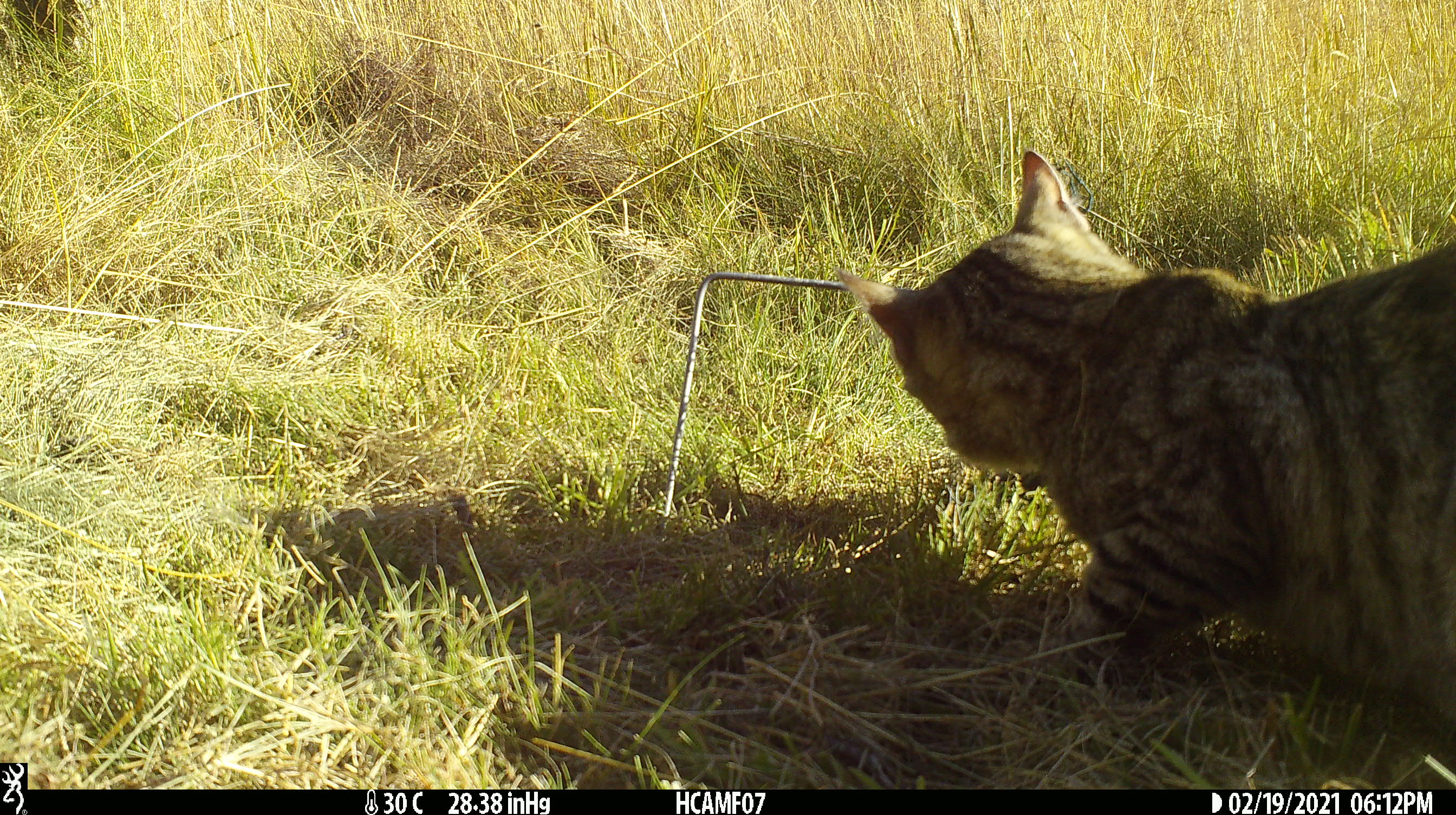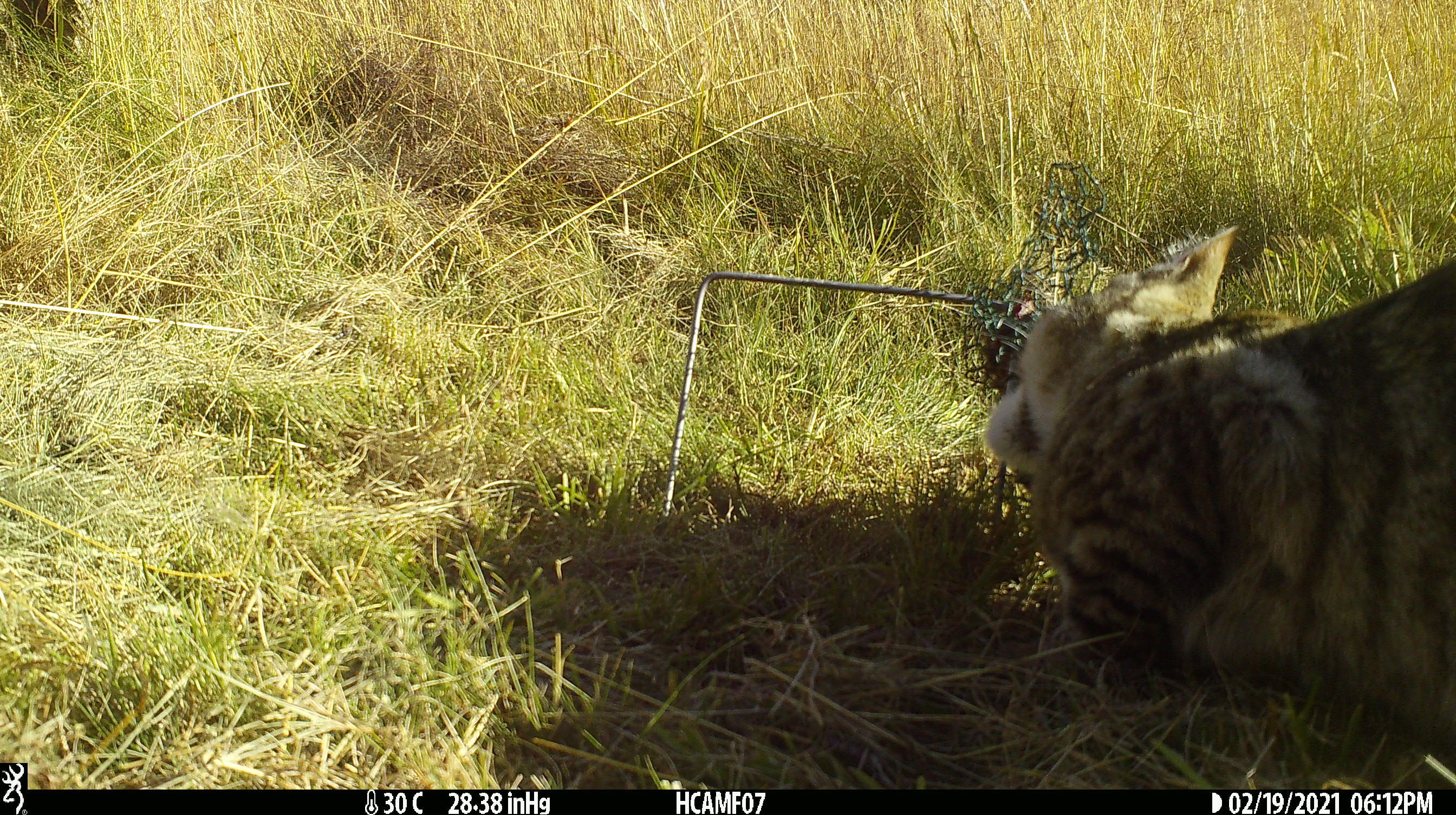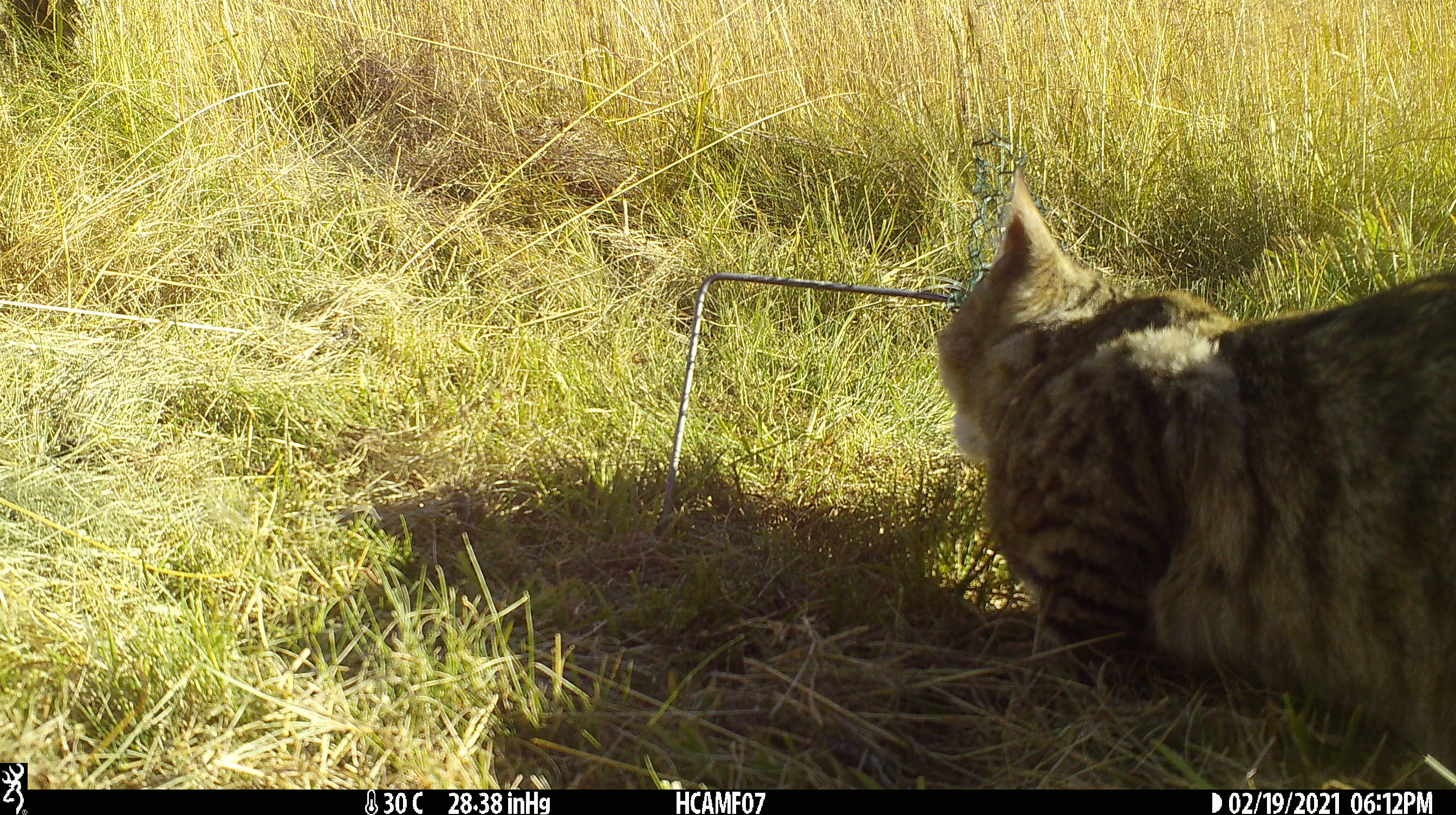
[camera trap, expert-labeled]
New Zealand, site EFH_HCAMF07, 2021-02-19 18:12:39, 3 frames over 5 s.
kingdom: Animalia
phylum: Chordata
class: Mammalia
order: Carnivora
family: Felidae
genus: Felis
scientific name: Felis catus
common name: domestic cat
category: cat